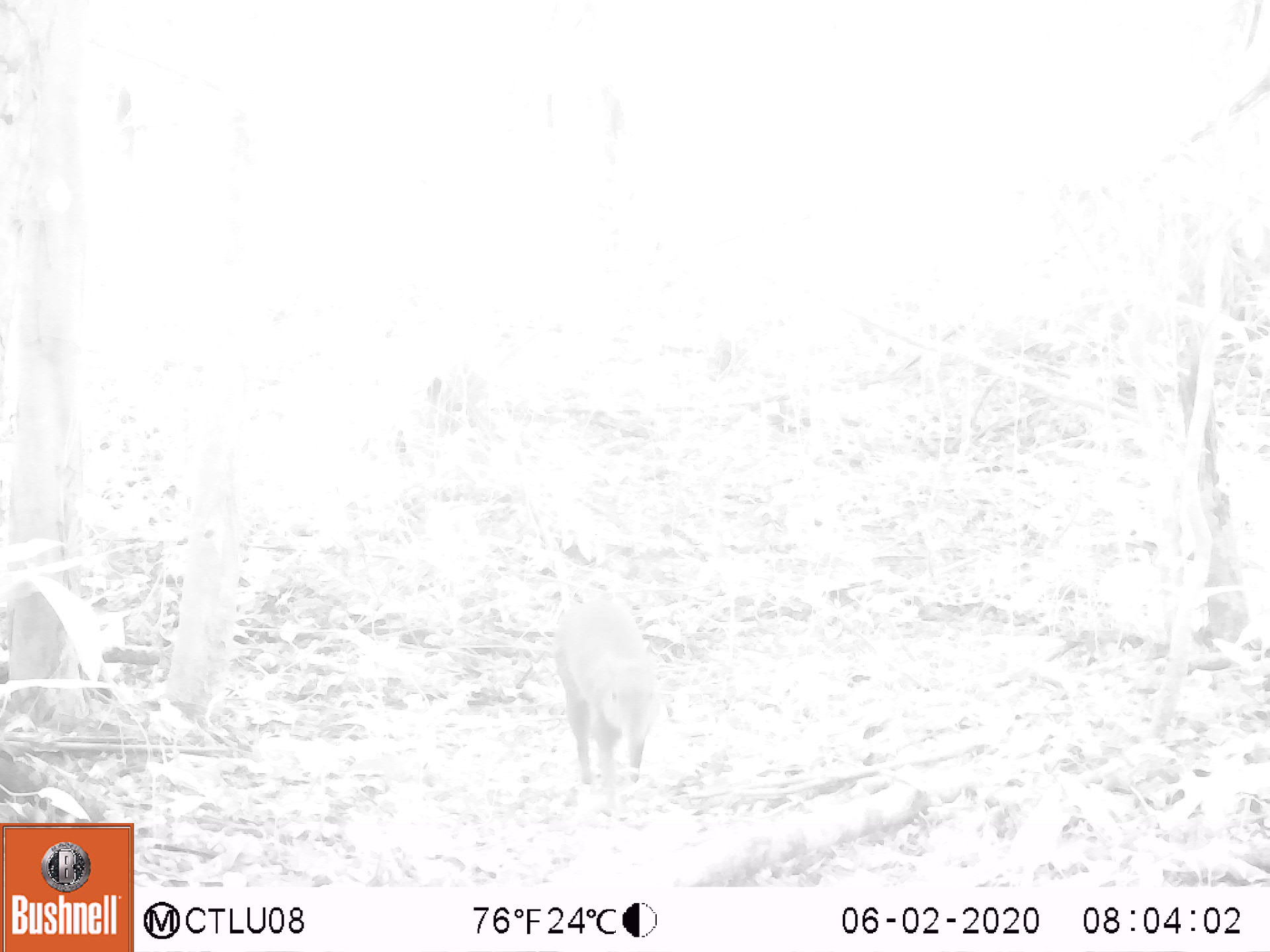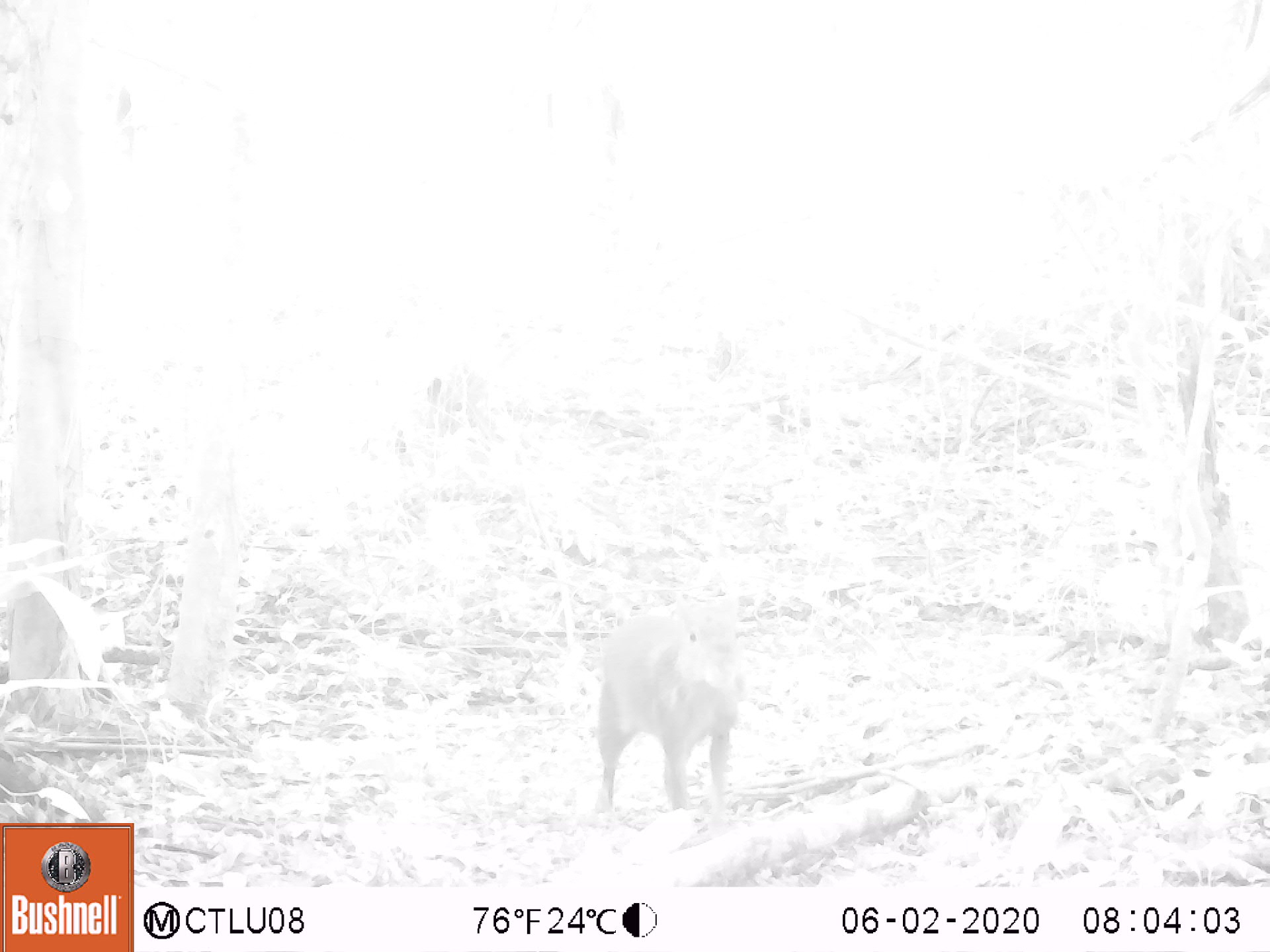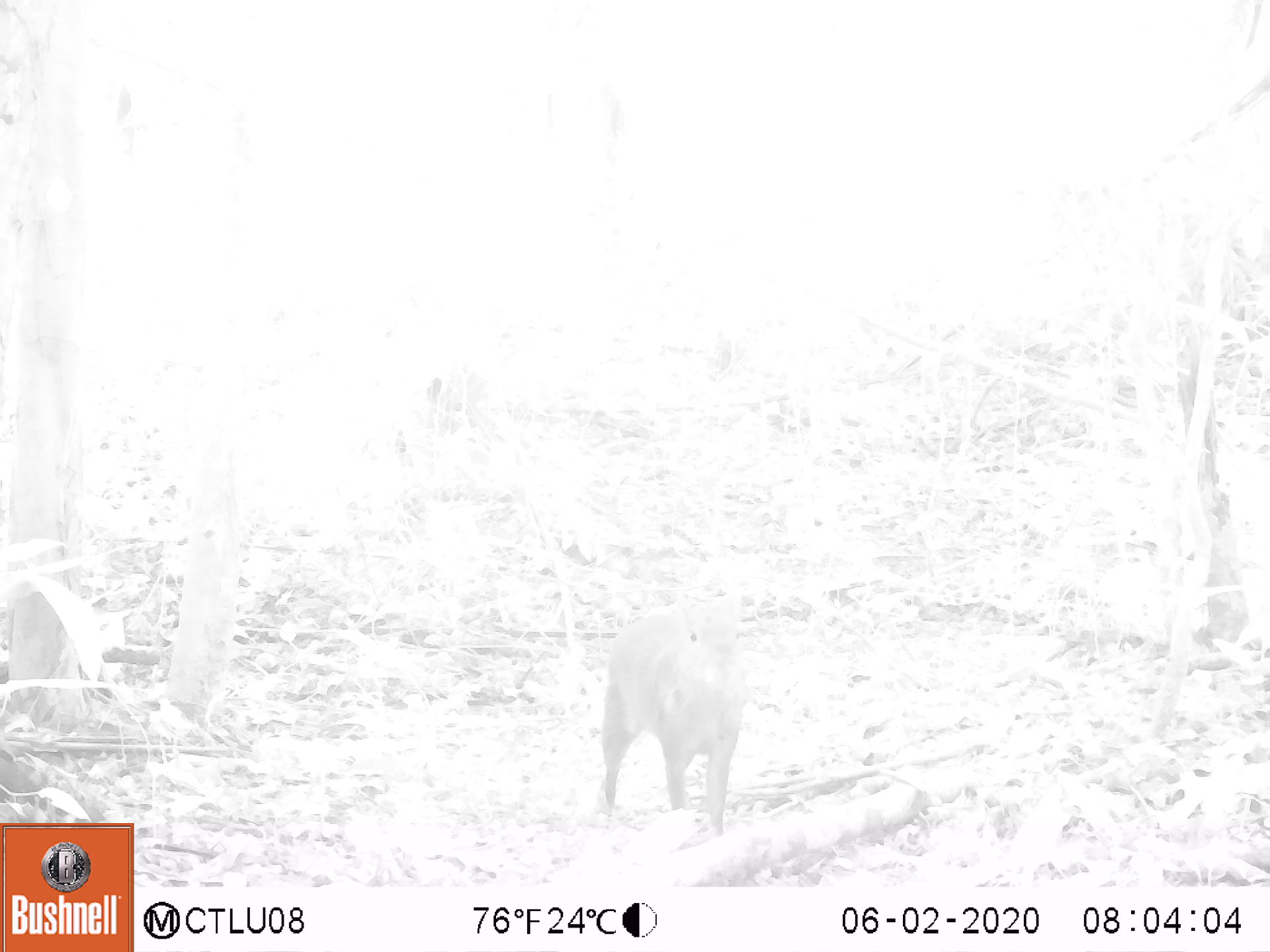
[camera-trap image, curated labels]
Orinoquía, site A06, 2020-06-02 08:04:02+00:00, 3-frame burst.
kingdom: Animalia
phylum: Chordata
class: Mammalia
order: Rodentia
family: Dasyproctidae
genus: Dasyprocta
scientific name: Dasyprocta fuliginosa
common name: black agouti